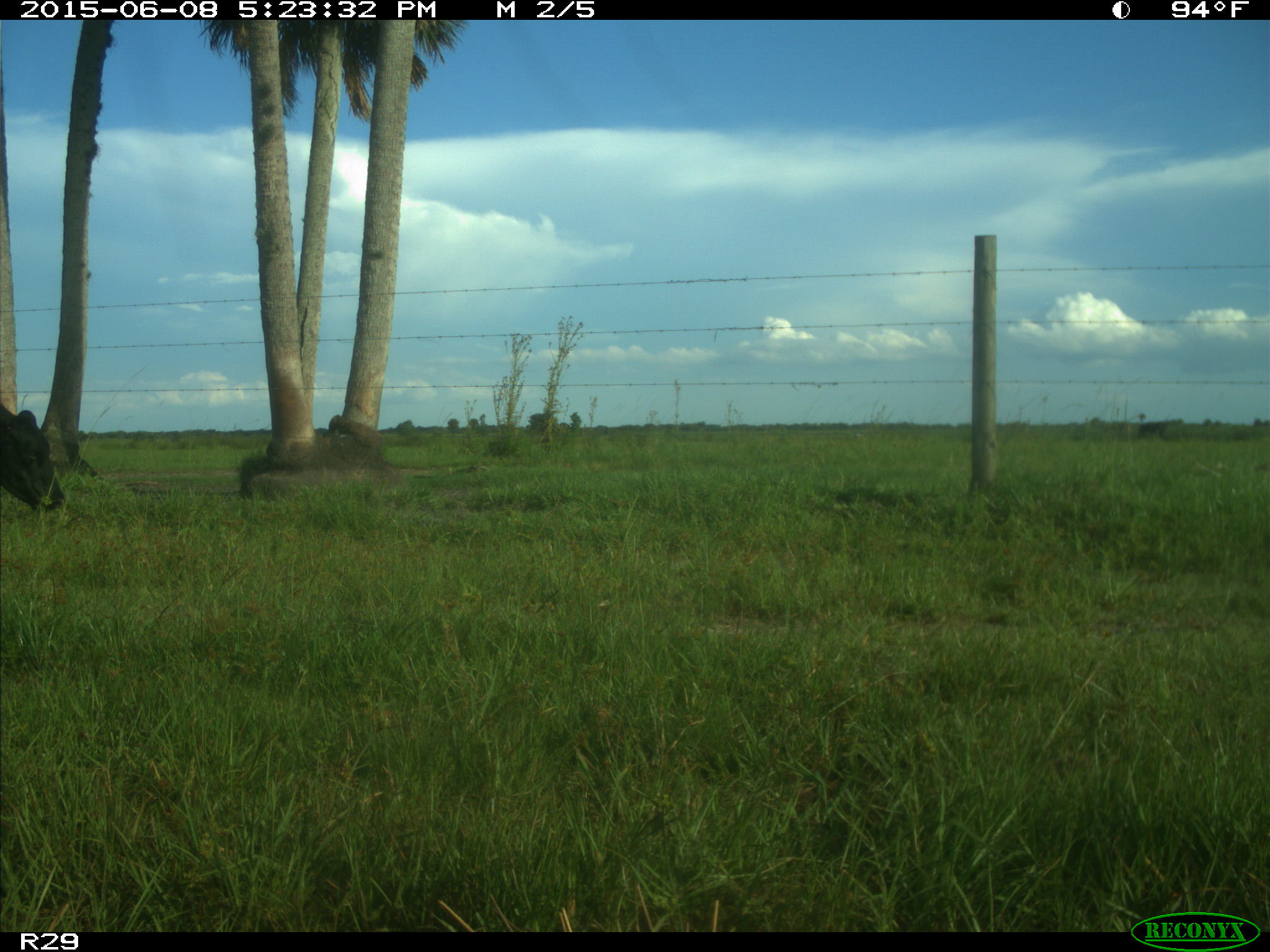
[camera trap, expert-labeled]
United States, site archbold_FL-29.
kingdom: Animalia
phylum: Chordata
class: Mammalia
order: Artiodactyla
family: Bovidae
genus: Bos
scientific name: Bos taurus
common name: domestic cow